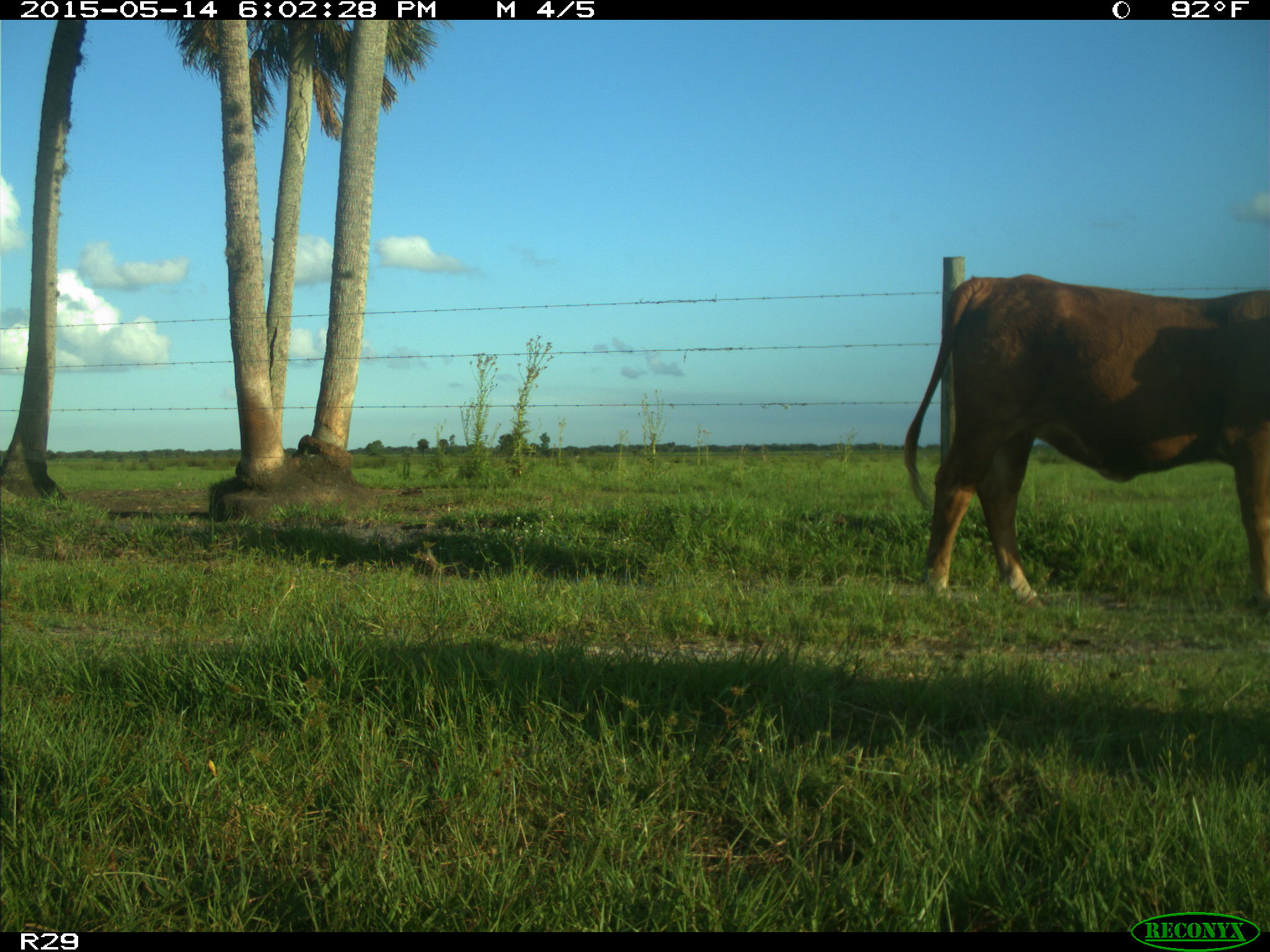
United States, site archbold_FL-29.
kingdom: Animalia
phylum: Chordata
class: Mammalia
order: Artiodactyla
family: Bovidae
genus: Bos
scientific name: Bos taurus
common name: domestic cow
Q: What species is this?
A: Bos taurus (domestic cow).